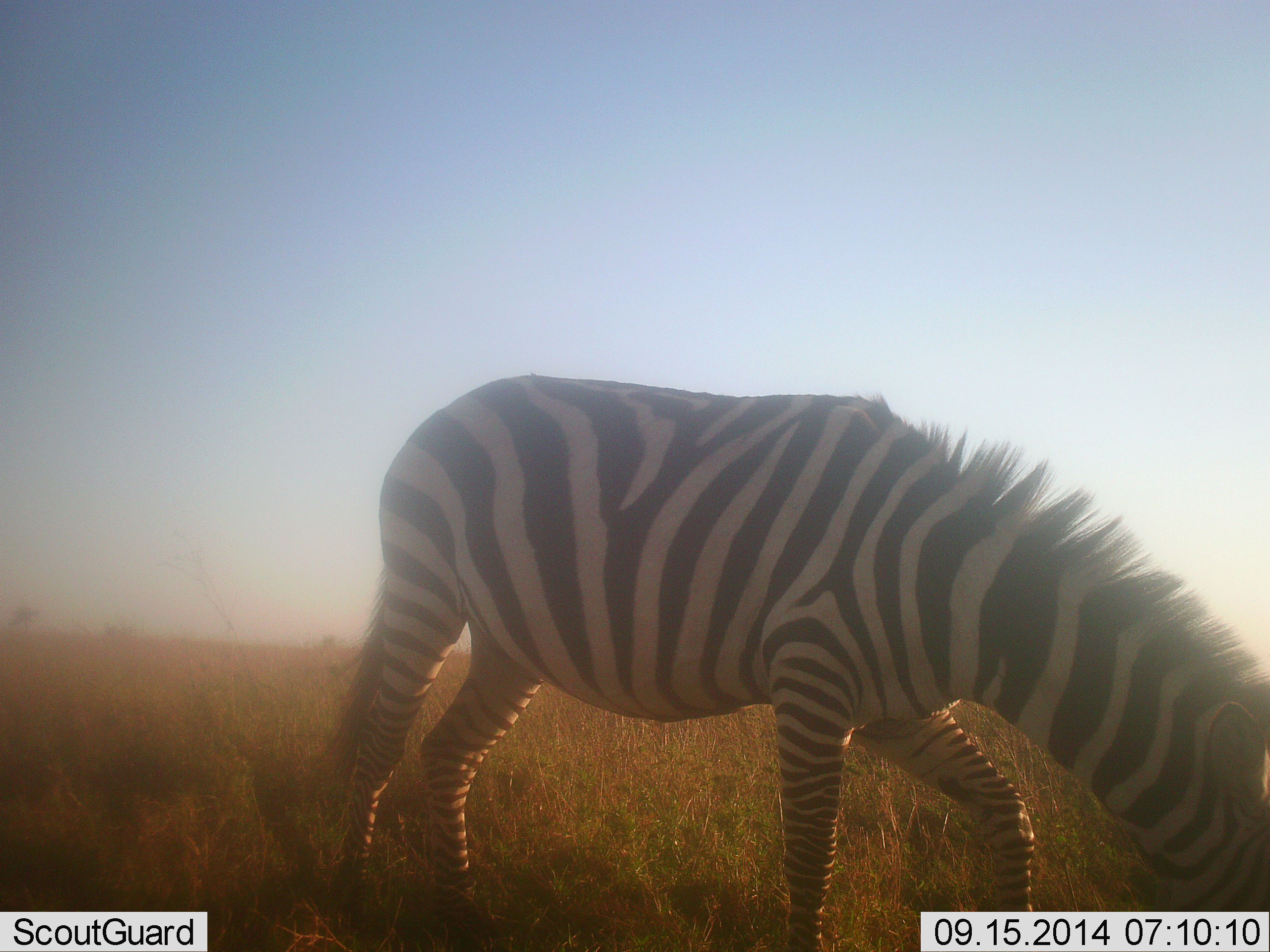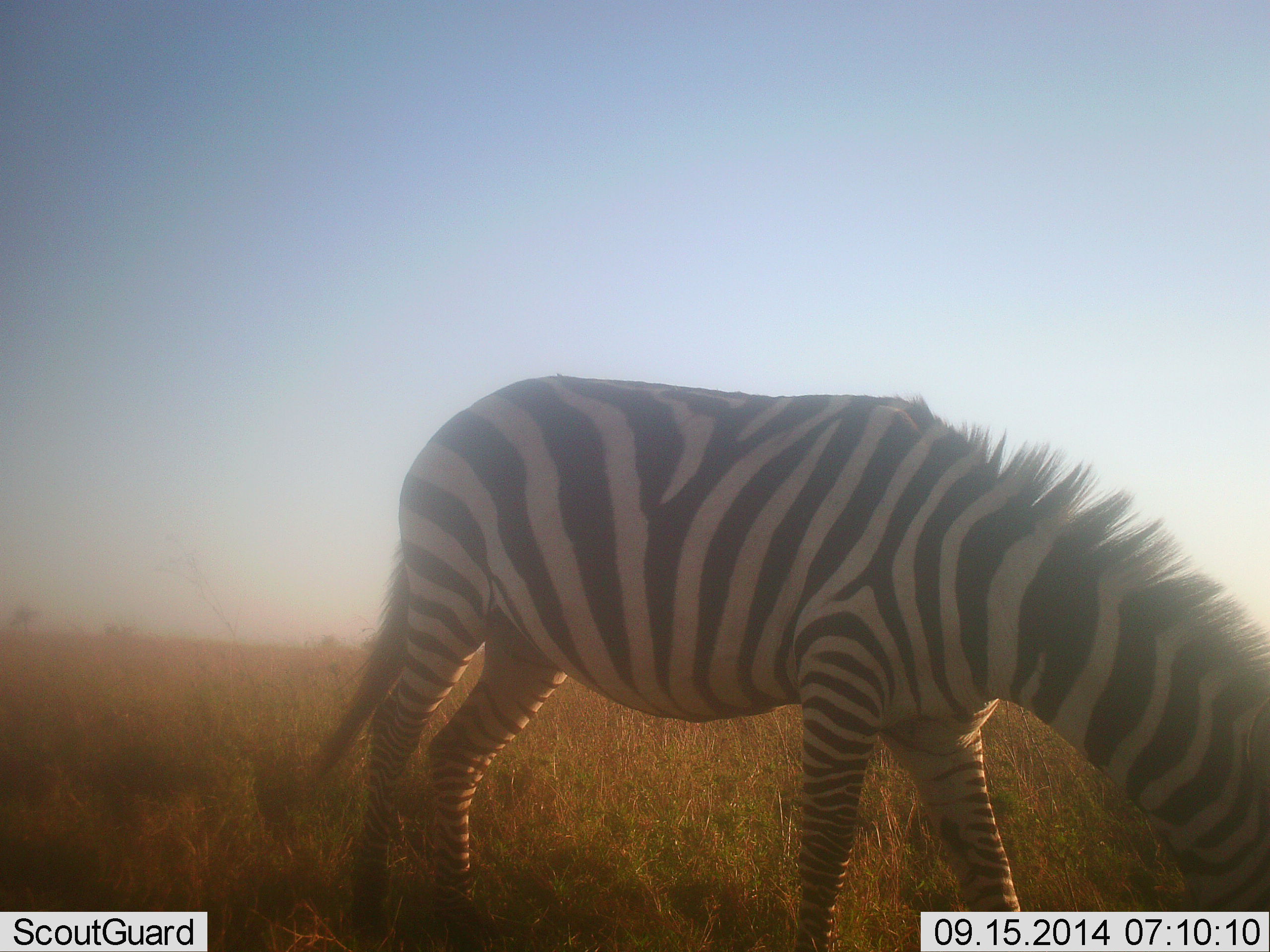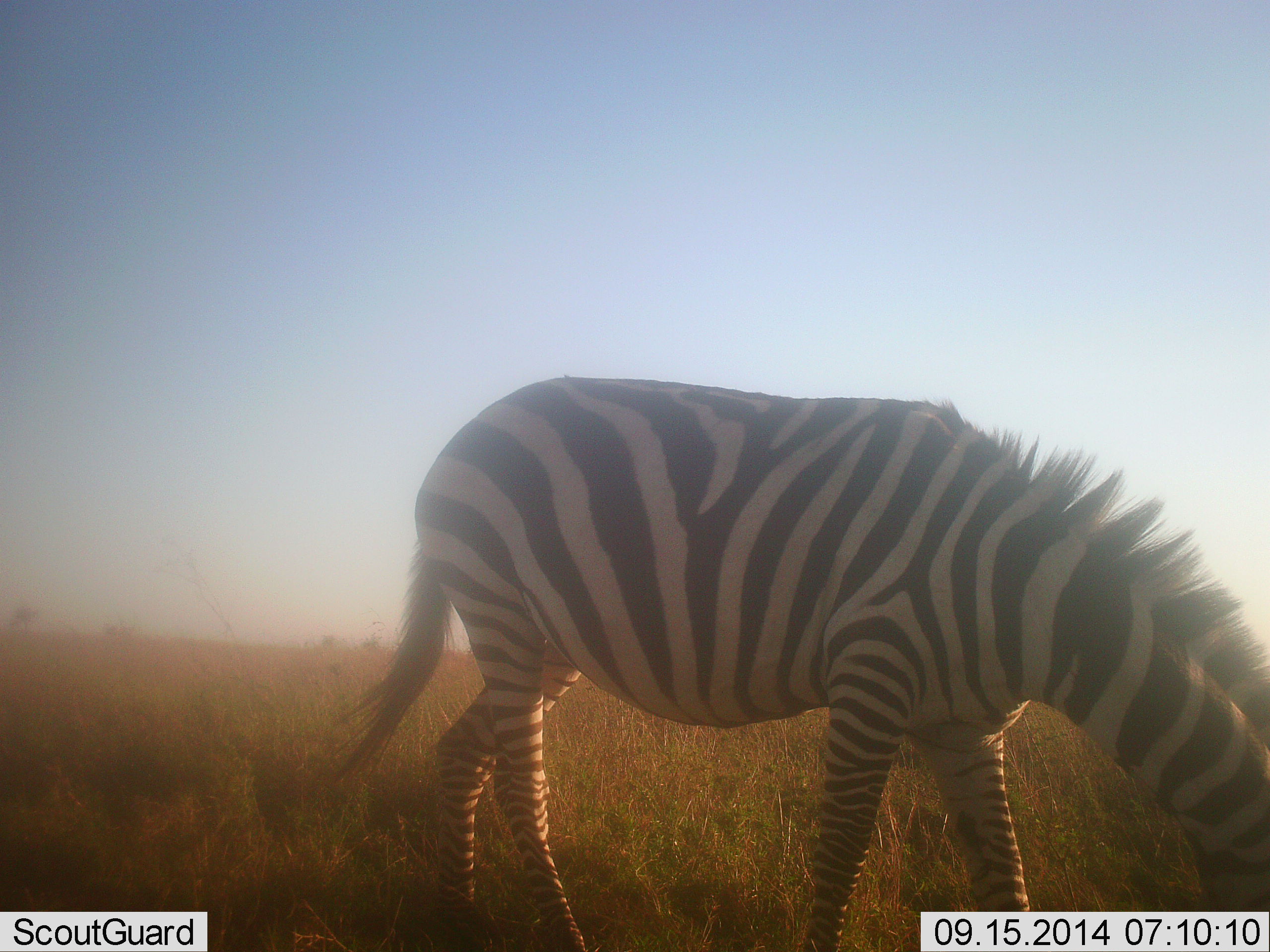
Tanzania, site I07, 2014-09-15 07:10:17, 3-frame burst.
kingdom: Animalia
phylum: Chordata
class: Mammalia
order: Perissodactyla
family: Equidae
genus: Equus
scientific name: Equus quagga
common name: plains zebra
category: zebra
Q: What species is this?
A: Zebra (plains zebra) (Equus quagga).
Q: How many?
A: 1.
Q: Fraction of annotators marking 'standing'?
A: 20%.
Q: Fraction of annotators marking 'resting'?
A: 0%.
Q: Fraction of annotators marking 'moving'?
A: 10%.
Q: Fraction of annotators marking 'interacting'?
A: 0%.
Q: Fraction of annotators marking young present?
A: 0%.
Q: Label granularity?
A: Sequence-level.